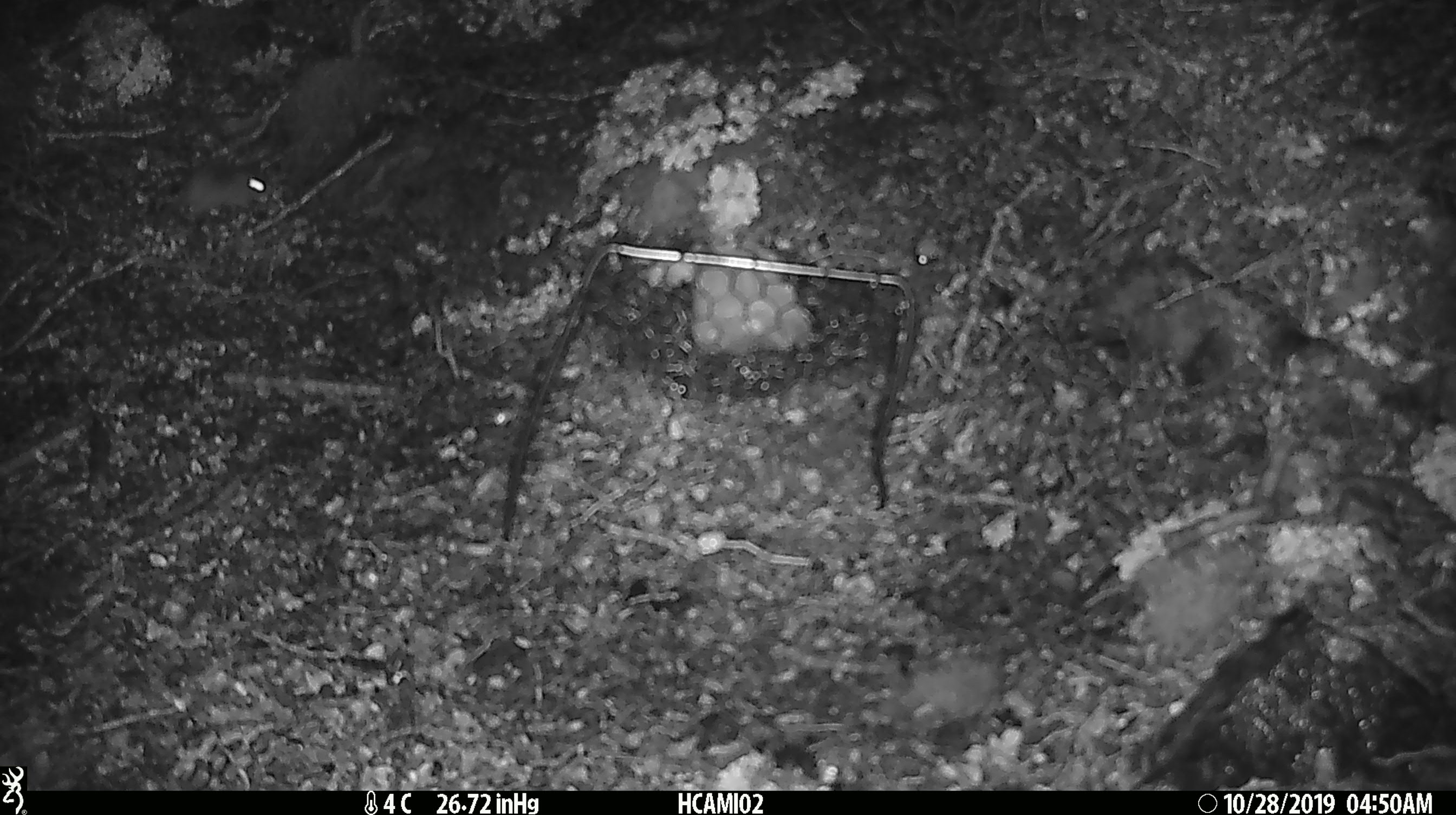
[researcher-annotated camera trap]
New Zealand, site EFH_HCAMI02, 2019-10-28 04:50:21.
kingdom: Animalia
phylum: Chordata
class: Mammalia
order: Rodentia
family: Muridae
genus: Mus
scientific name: Mus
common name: mouse